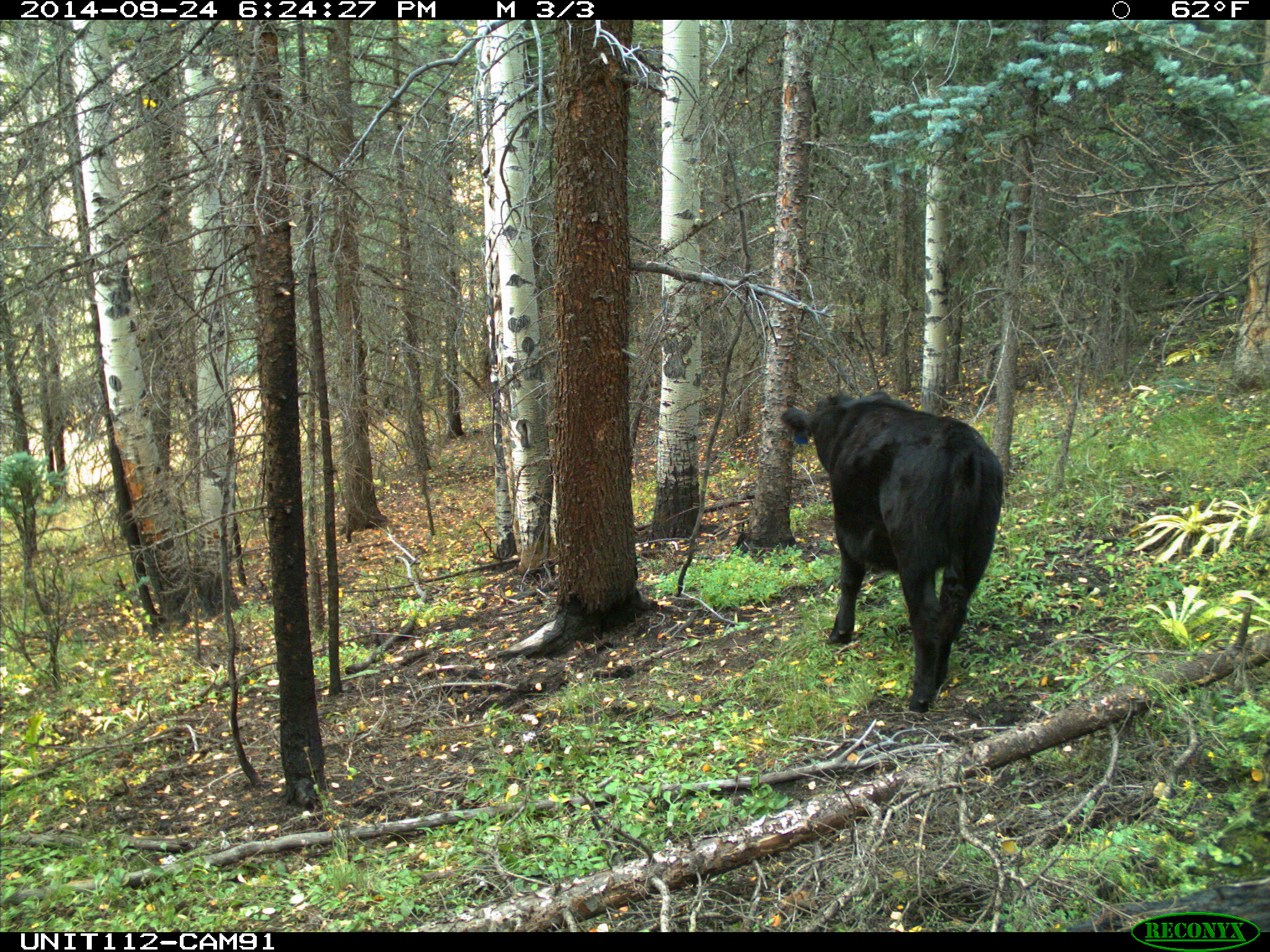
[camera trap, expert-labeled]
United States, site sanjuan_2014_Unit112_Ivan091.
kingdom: Animalia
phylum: Chordata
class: Mammalia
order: Artiodactyla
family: Bovidae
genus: Bos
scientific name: Bos taurus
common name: domestic cow